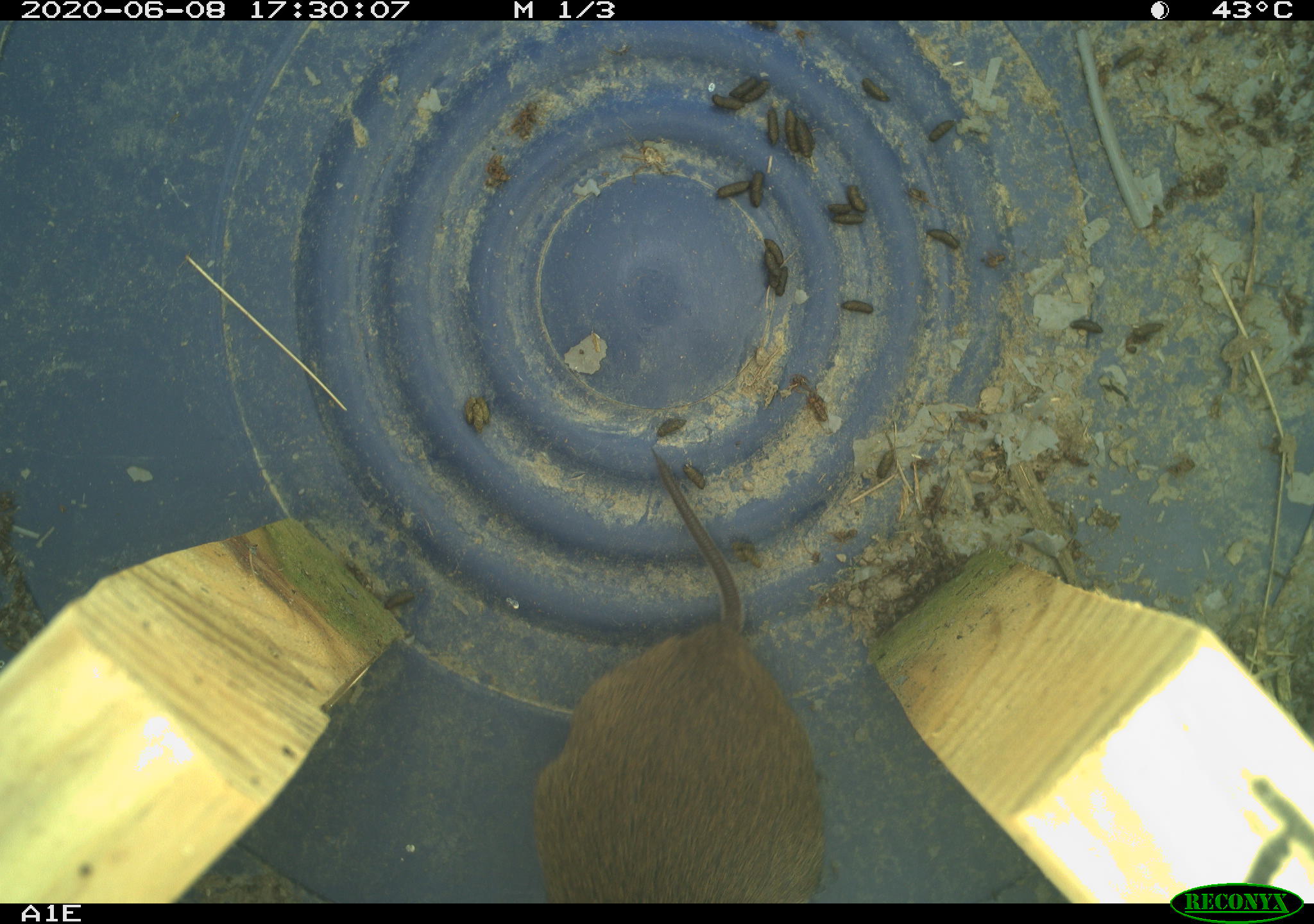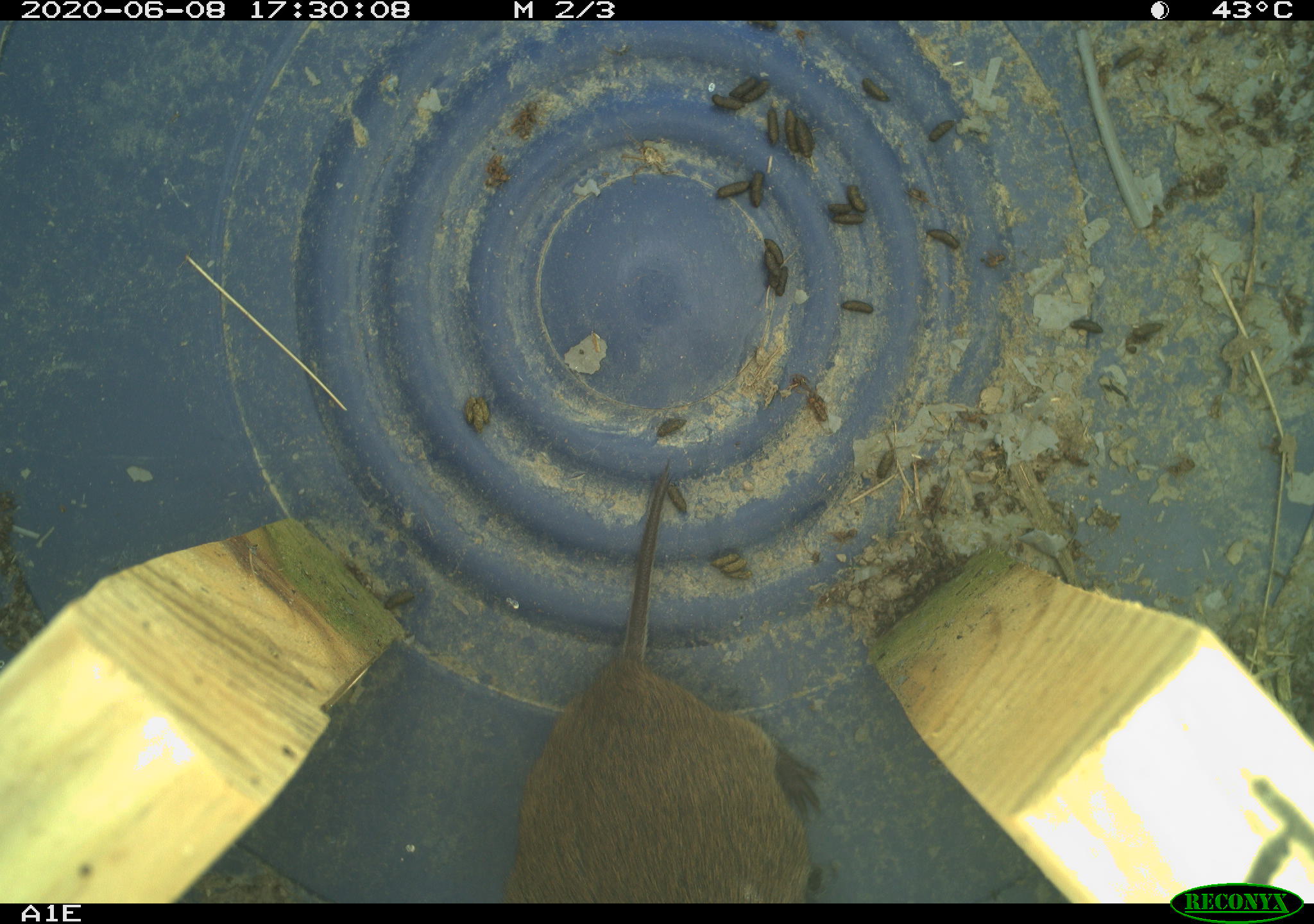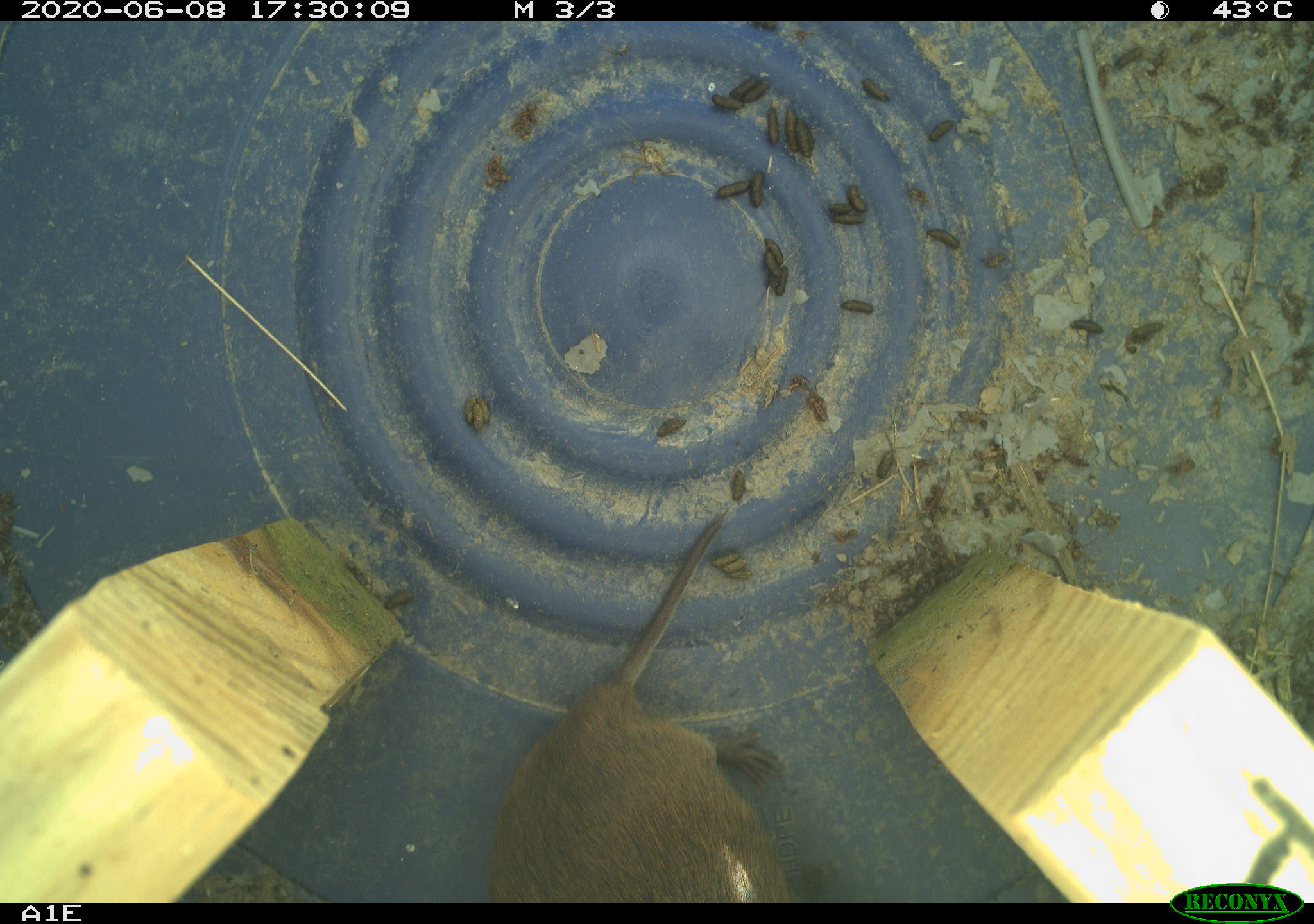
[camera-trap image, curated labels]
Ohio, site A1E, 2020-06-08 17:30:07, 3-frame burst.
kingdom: Animalia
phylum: Chordata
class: Mammalia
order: Rodentia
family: Cricetidae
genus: Microtus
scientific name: Microtus pennsylvanicus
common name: meadow vole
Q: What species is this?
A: Meadow vole (Microtus pennsylvanicus).